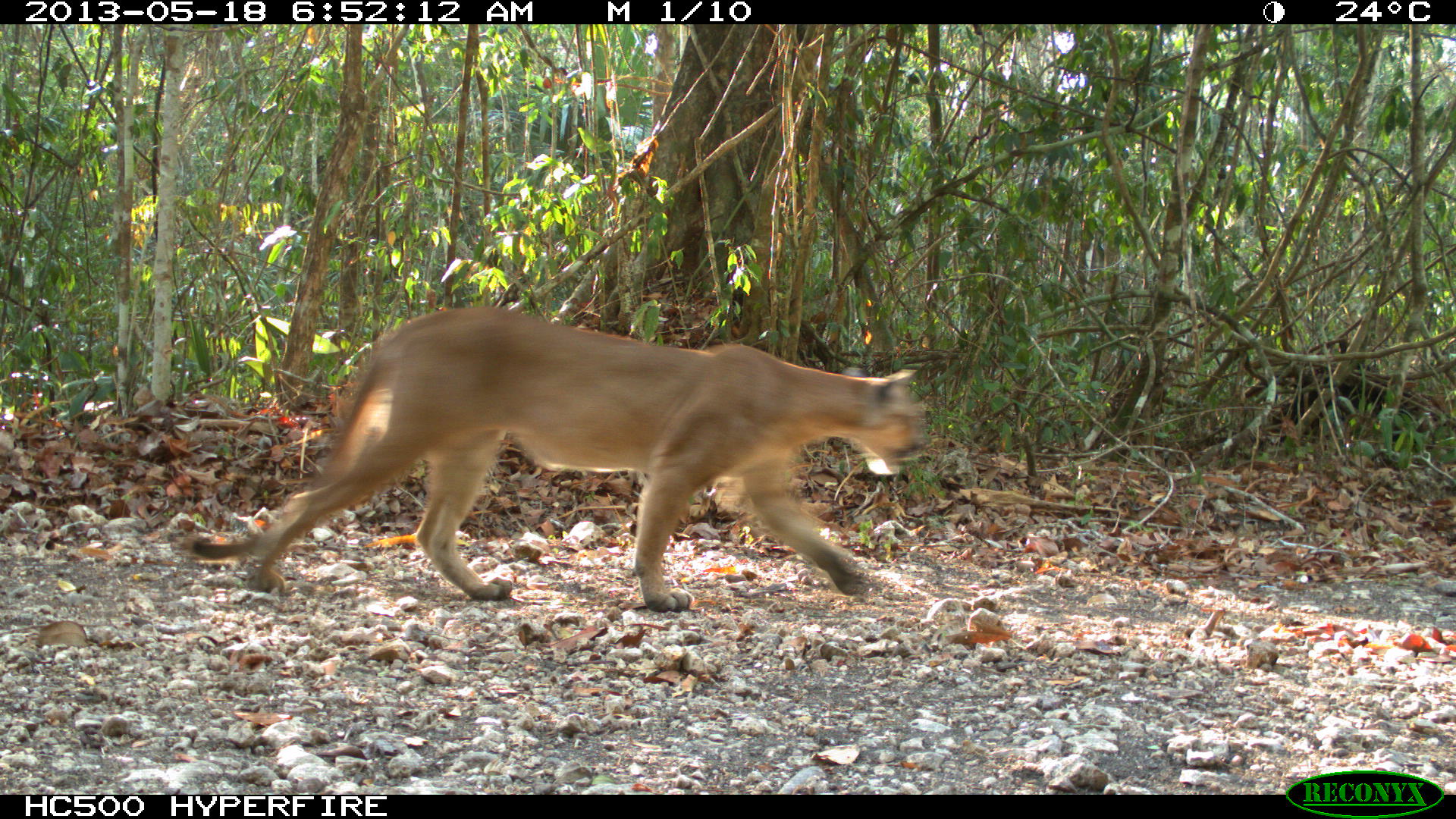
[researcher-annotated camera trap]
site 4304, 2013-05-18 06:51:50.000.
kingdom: Animalia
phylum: Chordata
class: Mammalia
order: Carnivora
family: Felidae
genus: Puma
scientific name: Puma concolor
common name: mountain lion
Puma concolor (mountain lion), count 1.